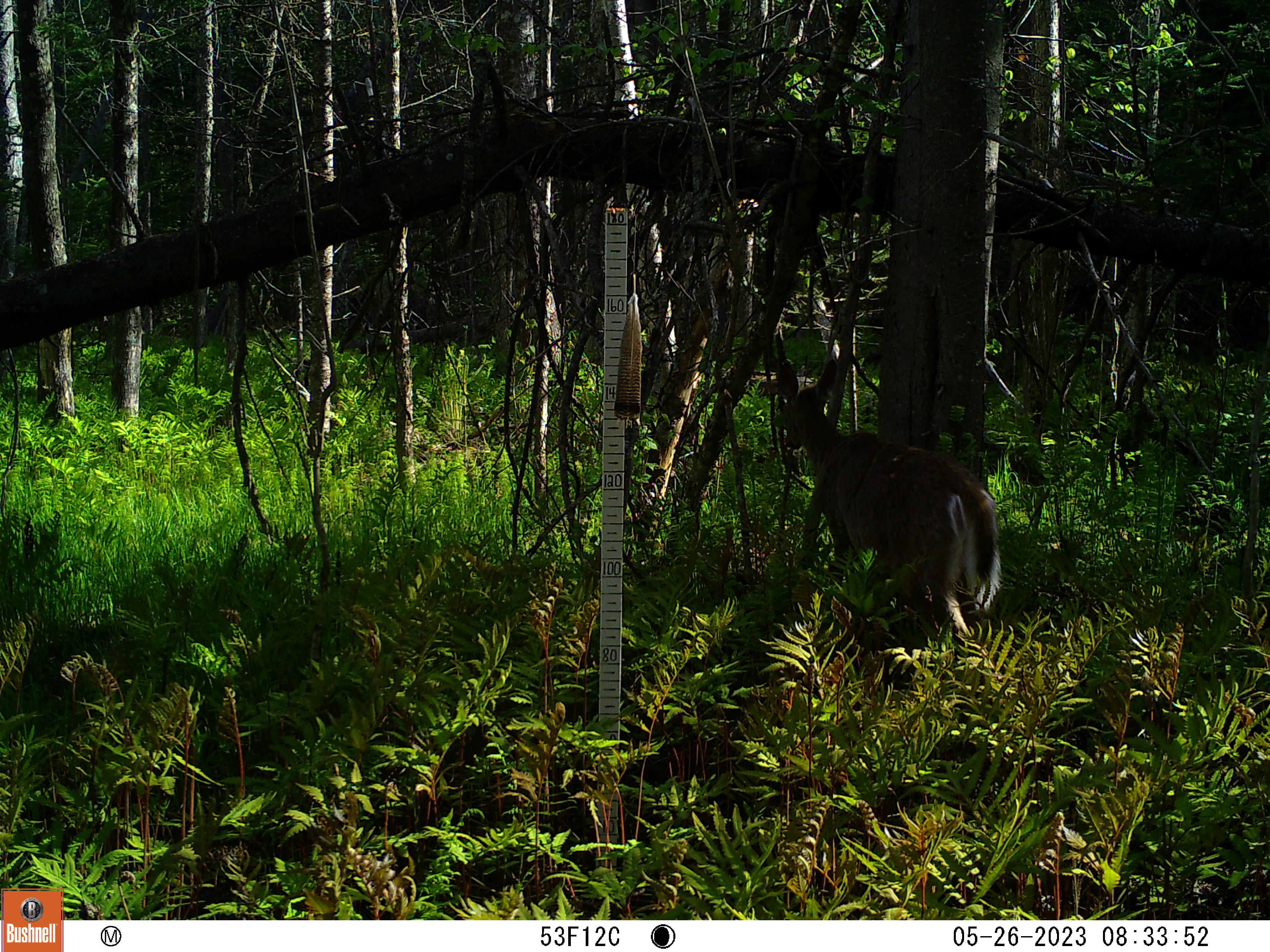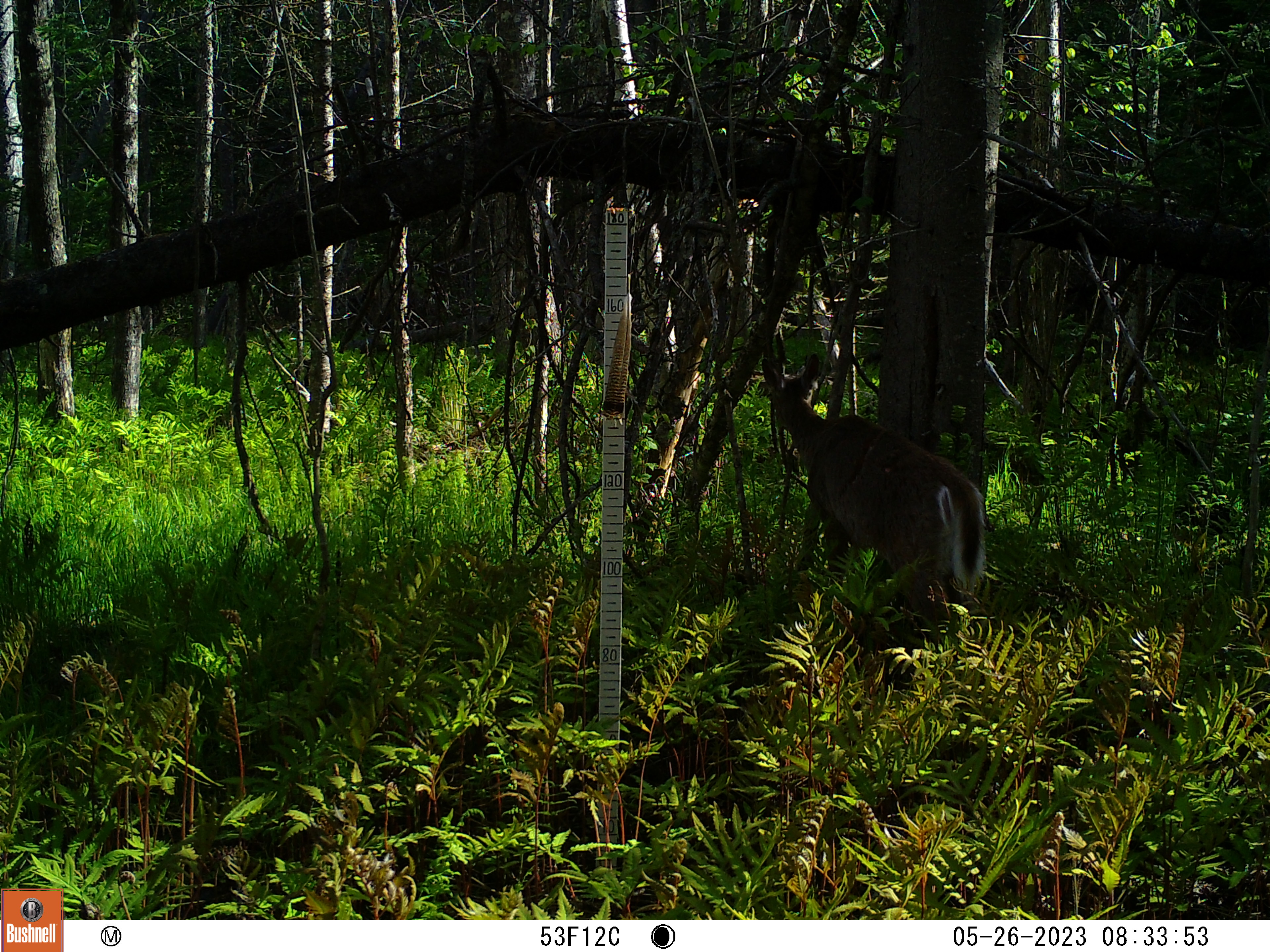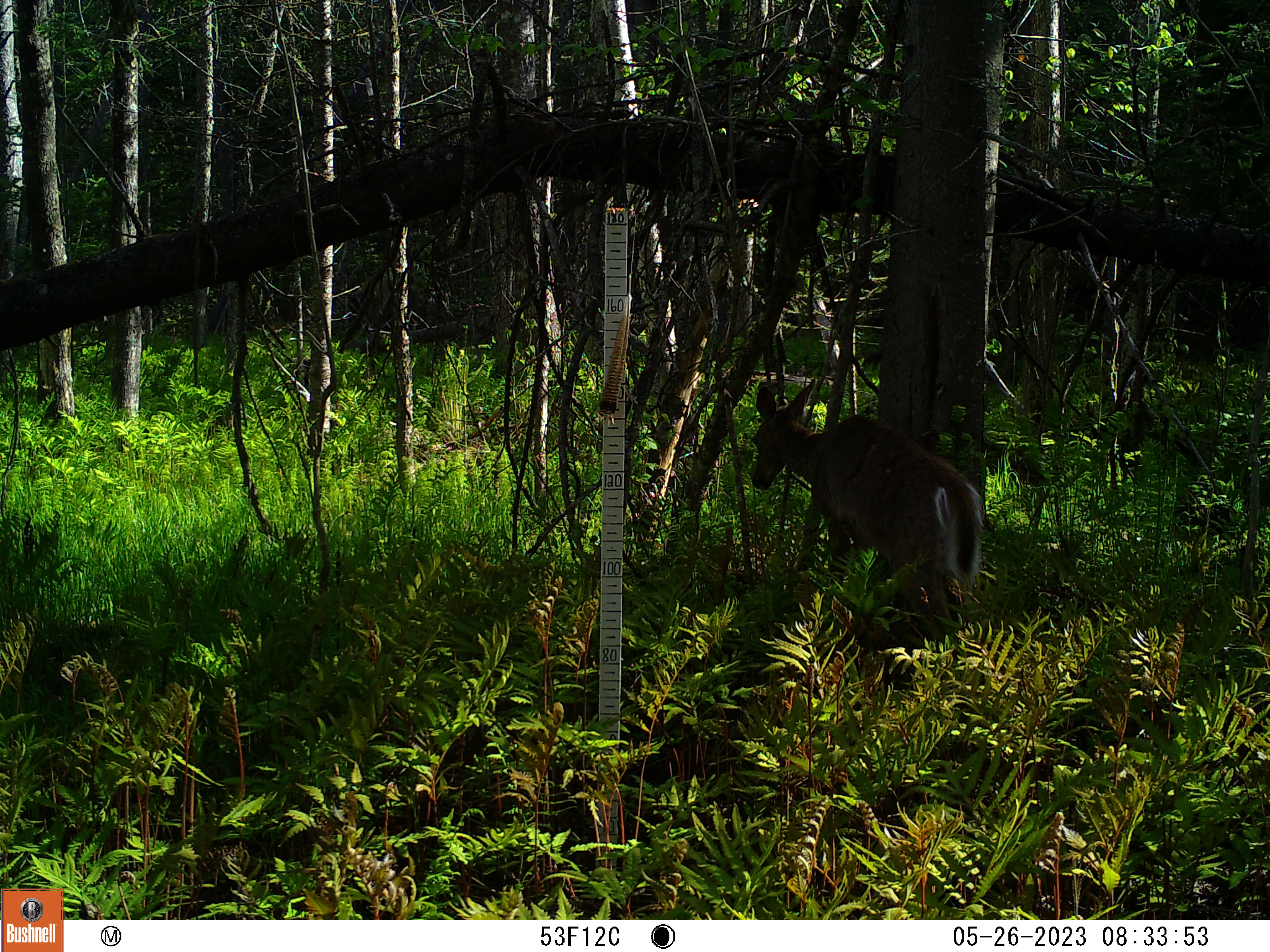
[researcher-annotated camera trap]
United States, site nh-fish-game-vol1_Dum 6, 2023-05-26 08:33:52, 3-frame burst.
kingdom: Animalia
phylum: Chordata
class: Mammalia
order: Artiodactyla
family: Cervidae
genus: Odocoileus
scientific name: Odocoileus virginianus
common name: white-tailed deer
White-tailed deer (Odocoileus virginianus).